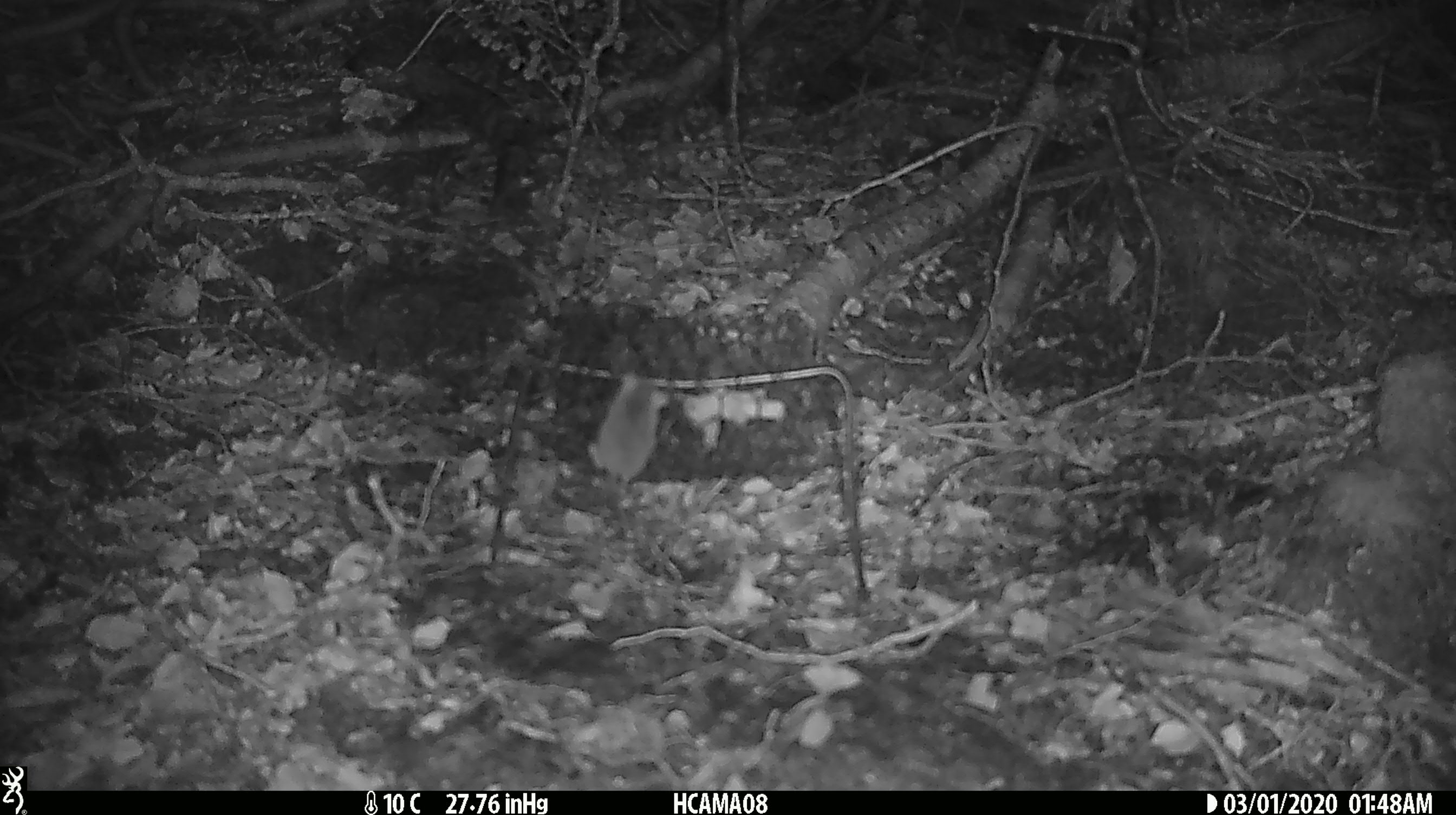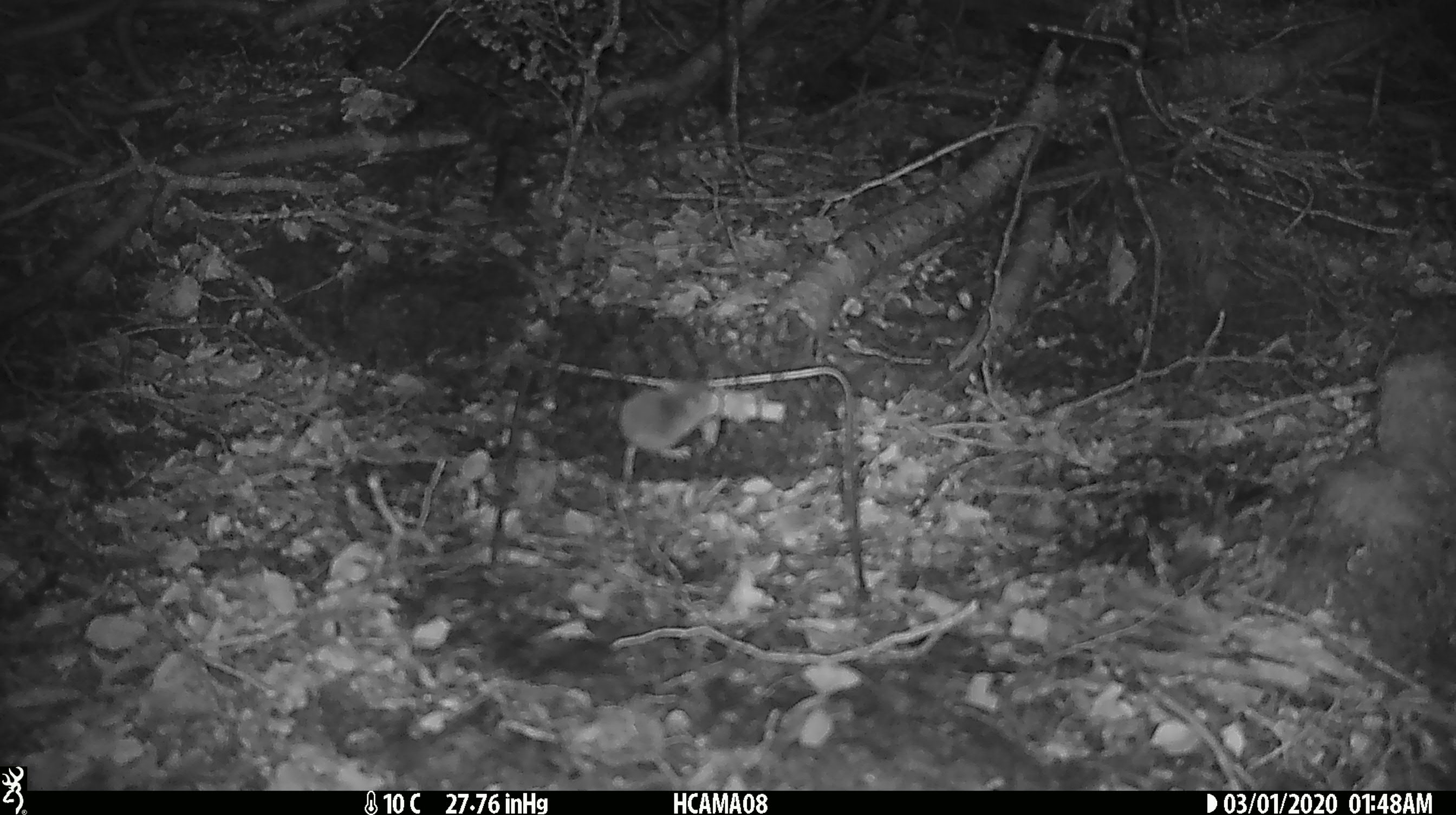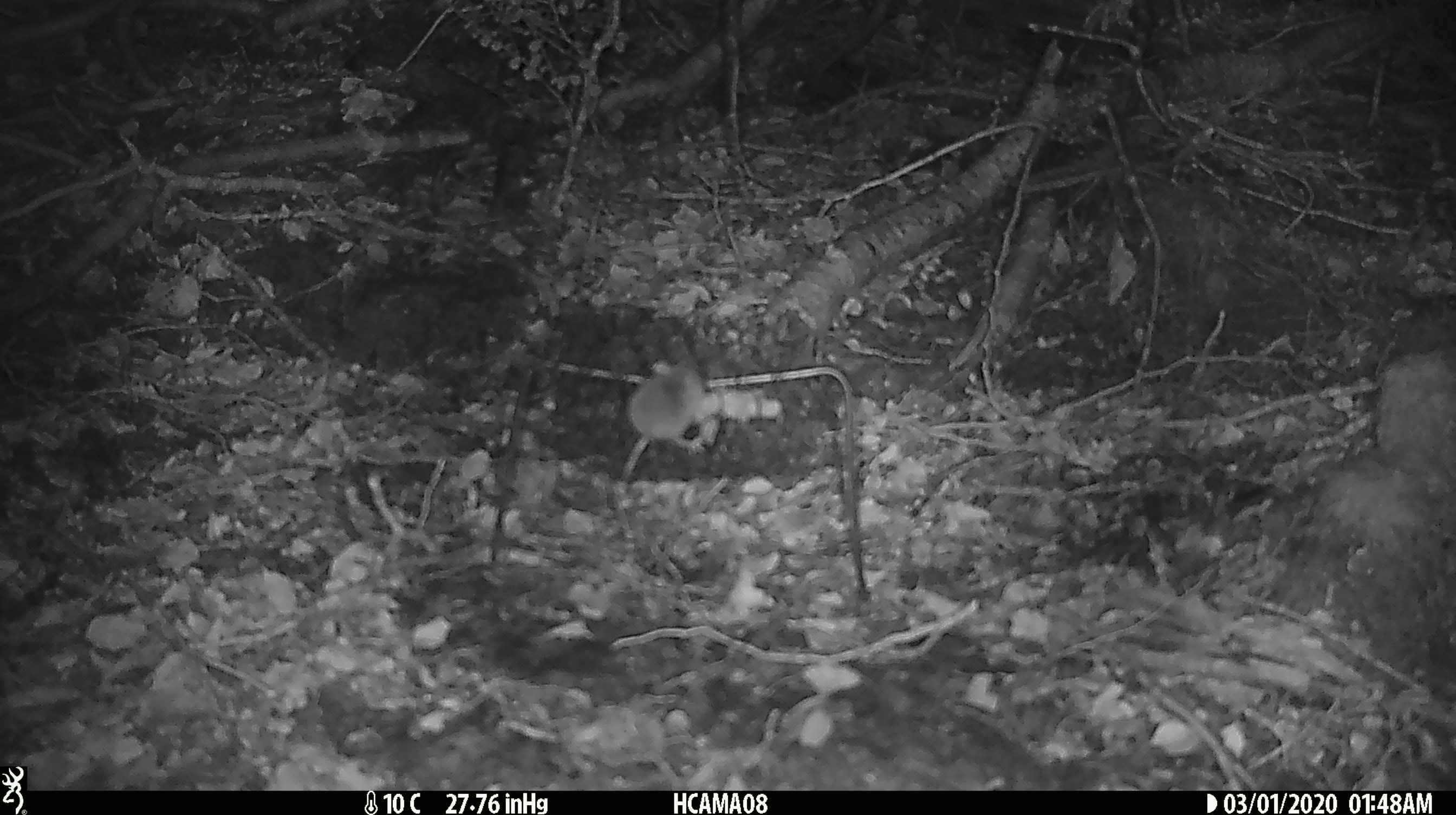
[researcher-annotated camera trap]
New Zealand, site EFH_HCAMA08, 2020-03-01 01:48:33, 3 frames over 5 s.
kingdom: Animalia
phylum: Chordata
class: Mammalia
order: Rodentia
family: Muridae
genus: Mus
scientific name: Mus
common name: mouse